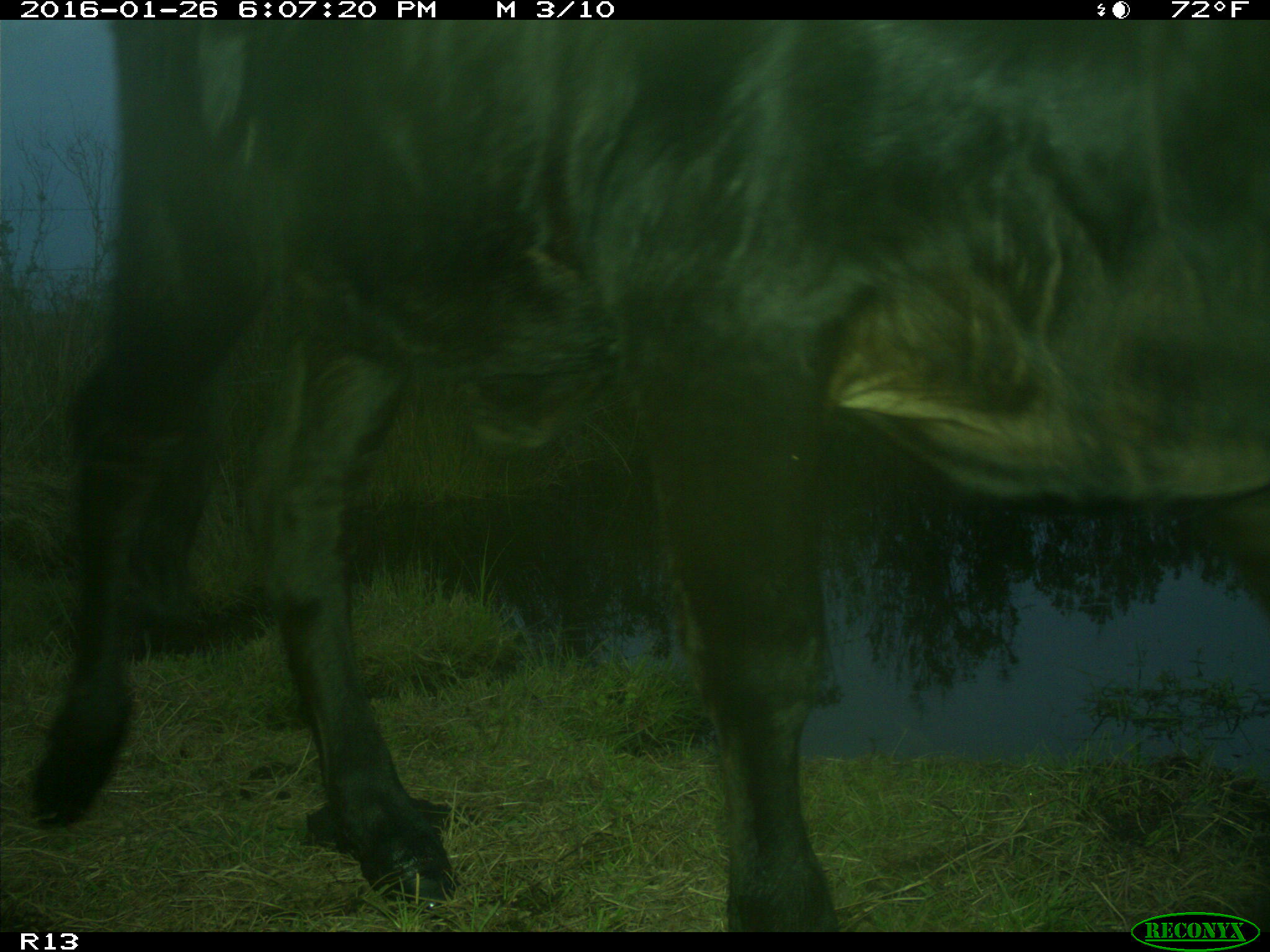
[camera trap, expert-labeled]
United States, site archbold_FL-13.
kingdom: Animalia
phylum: Chordata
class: Mammalia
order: Artiodactyla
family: Bovidae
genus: Bos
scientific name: Bos taurus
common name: domestic cow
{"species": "Bos taurus (domestic cow)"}